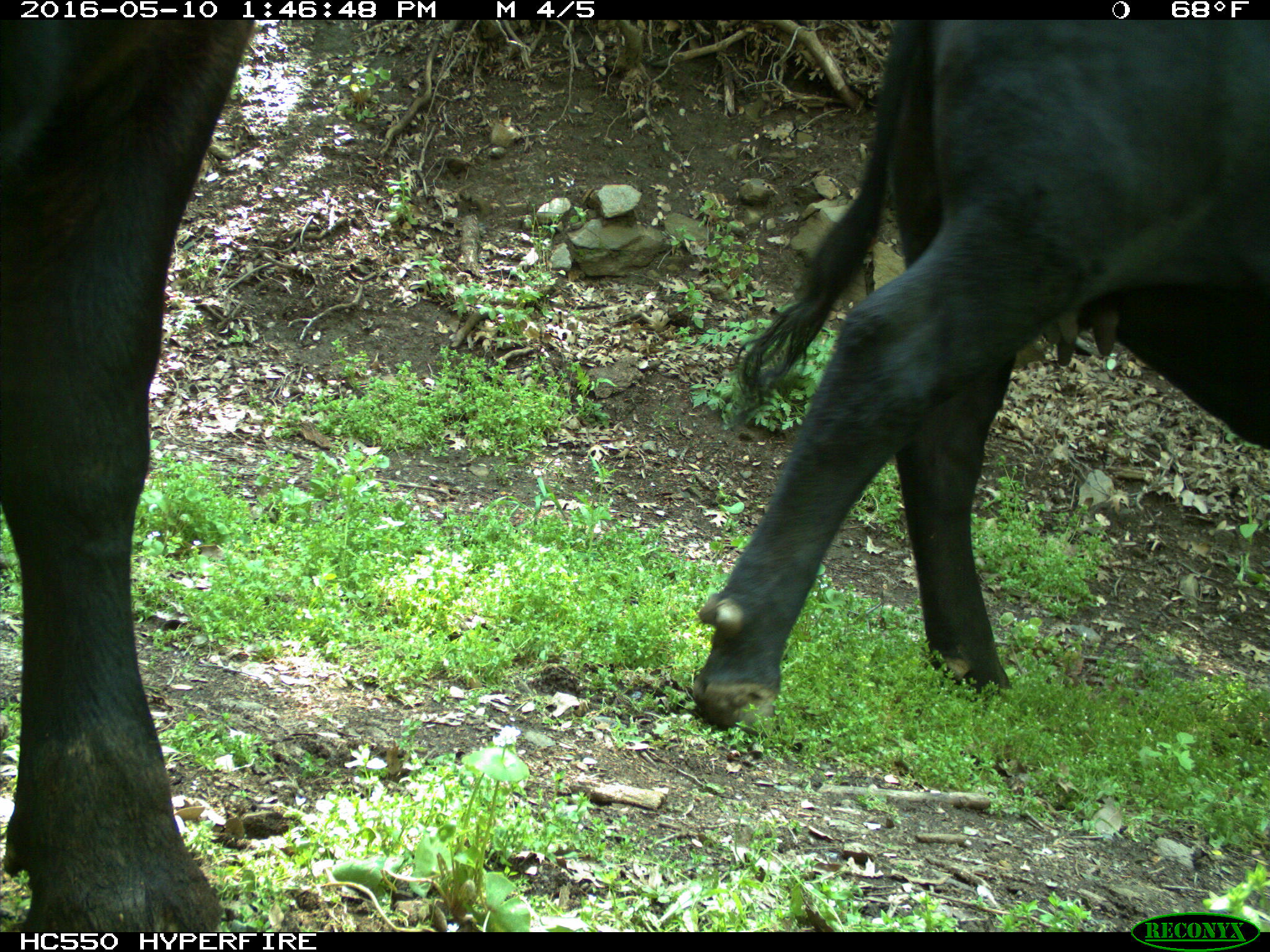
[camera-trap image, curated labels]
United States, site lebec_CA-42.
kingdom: Animalia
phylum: Chordata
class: Mammalia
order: Artiodactyla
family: Bovidae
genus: Bos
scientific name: Bos taurus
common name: domestic cow